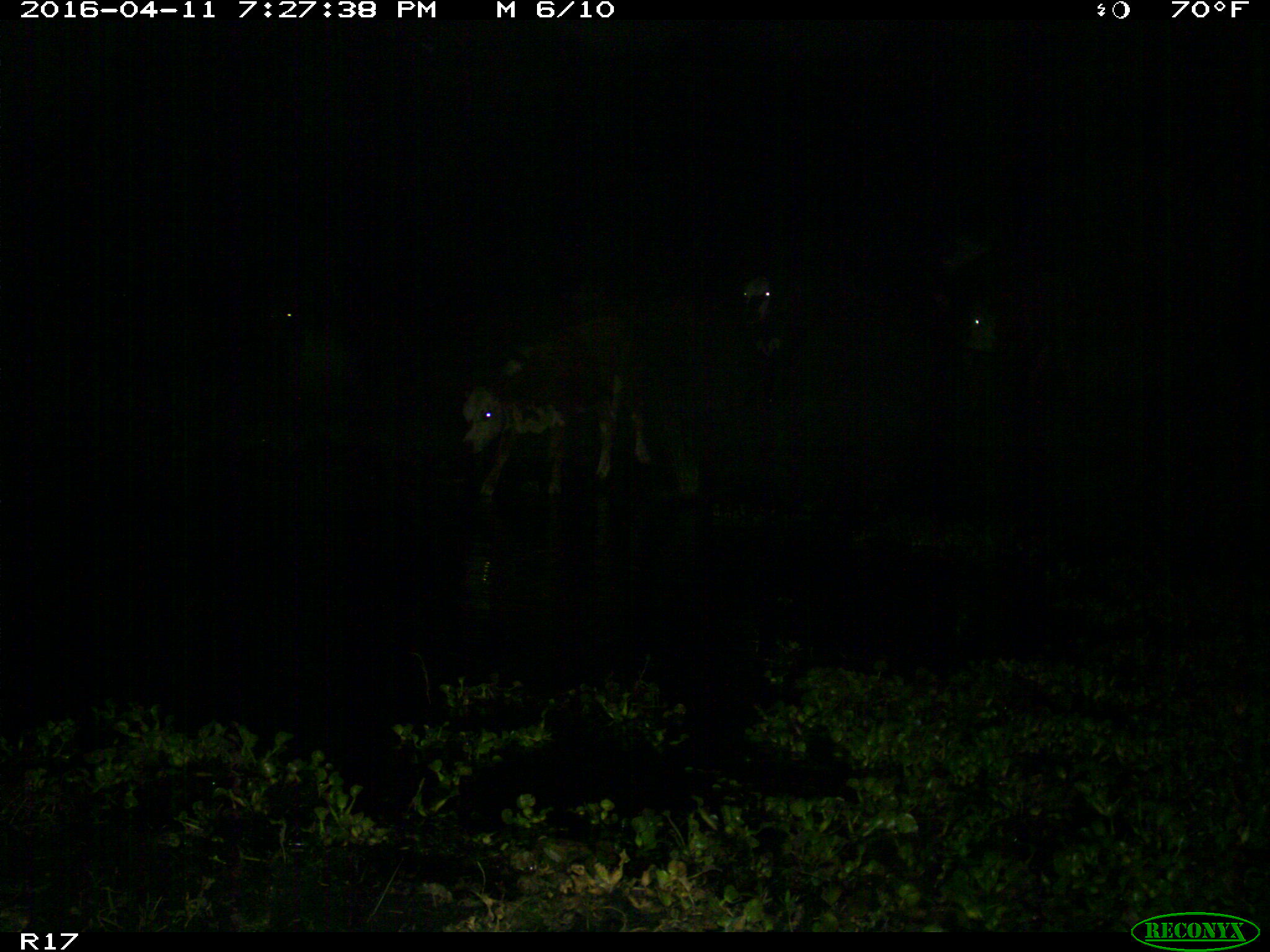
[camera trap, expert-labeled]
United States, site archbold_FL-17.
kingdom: Animalia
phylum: Chordata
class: Mammalia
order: Artiodactyla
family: Bovidae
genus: Bos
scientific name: Bos taurus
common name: domestic cow